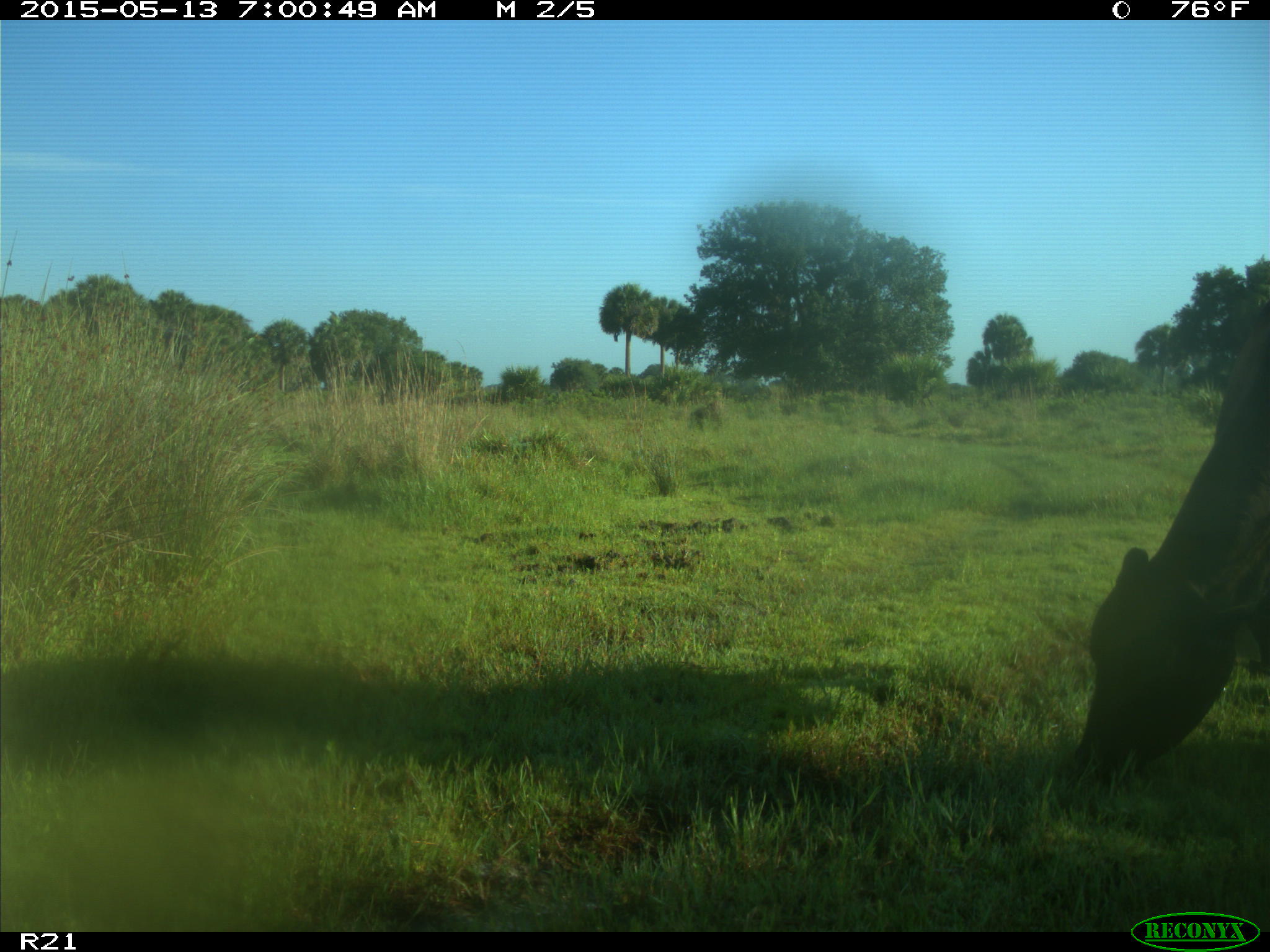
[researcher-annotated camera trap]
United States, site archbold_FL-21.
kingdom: Animalia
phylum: Chordata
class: Mammalia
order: Artiodactyla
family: Bovidae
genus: Bos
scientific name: Bos taurus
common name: domestic cow